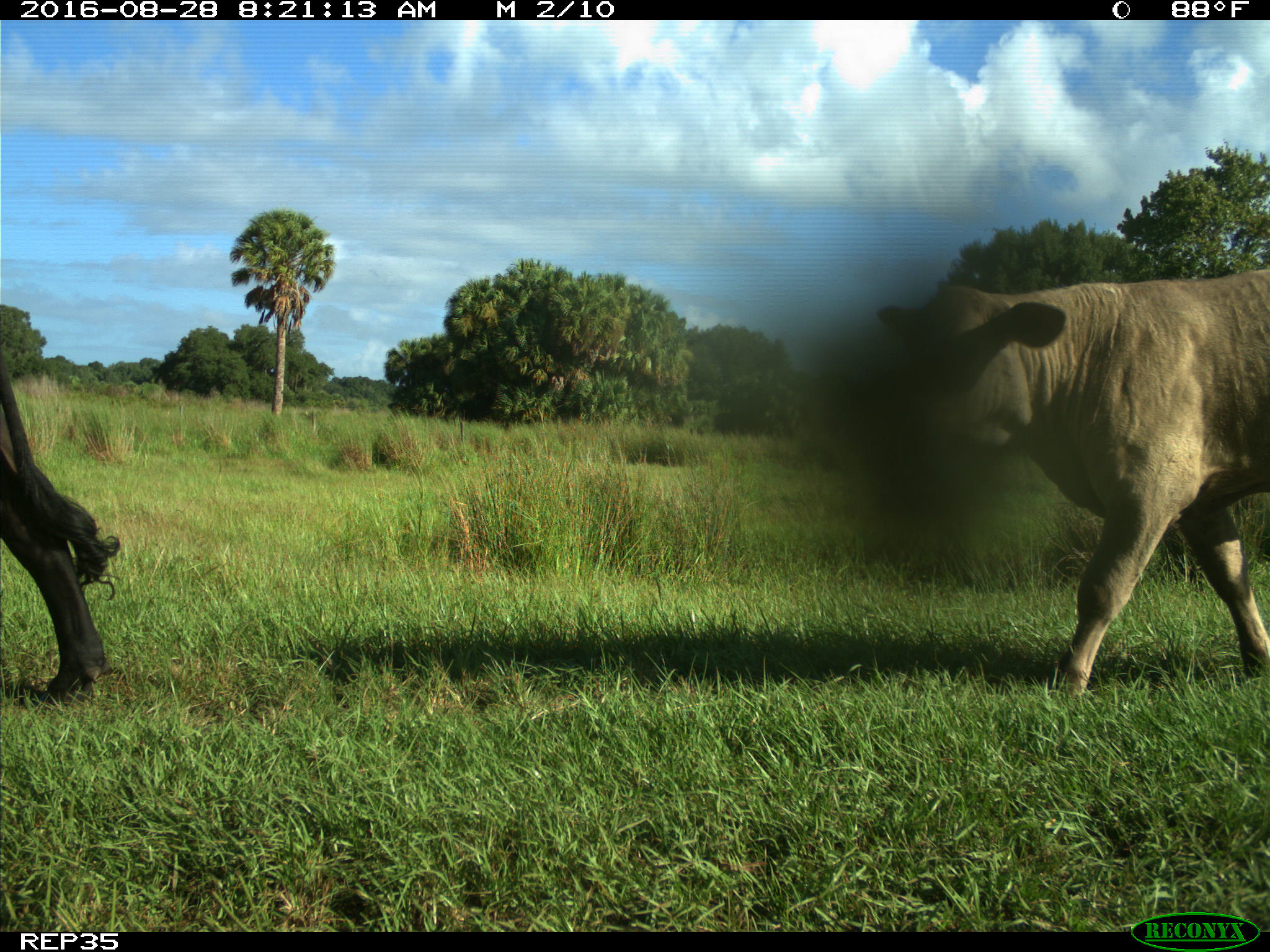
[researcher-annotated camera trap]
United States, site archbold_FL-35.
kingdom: Animalia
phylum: Chordata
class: Mammalia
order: Artiodactyla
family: Bovidae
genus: Bos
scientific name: Bos taurus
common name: domestic cow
Bos taurus (domestic cow).